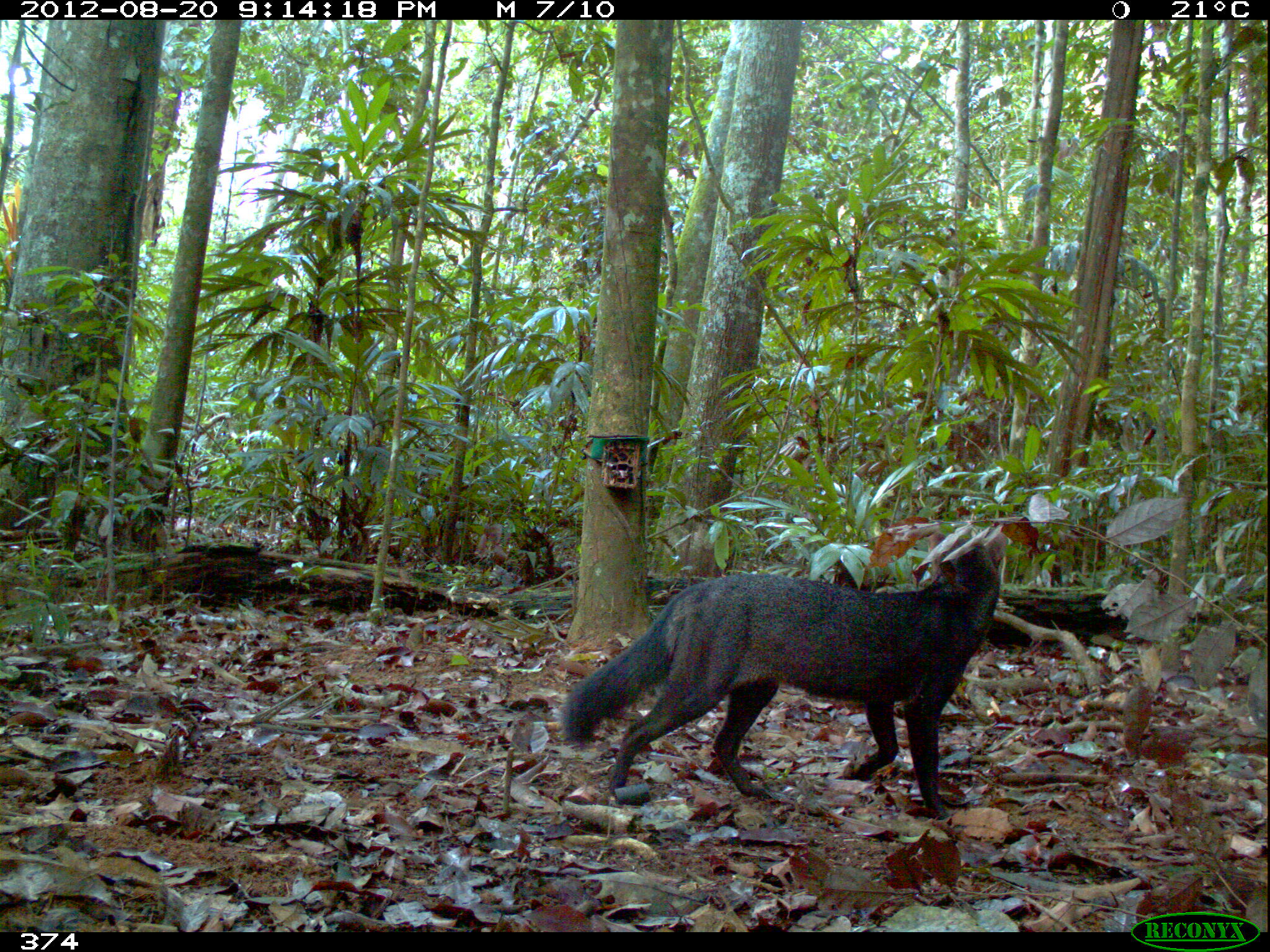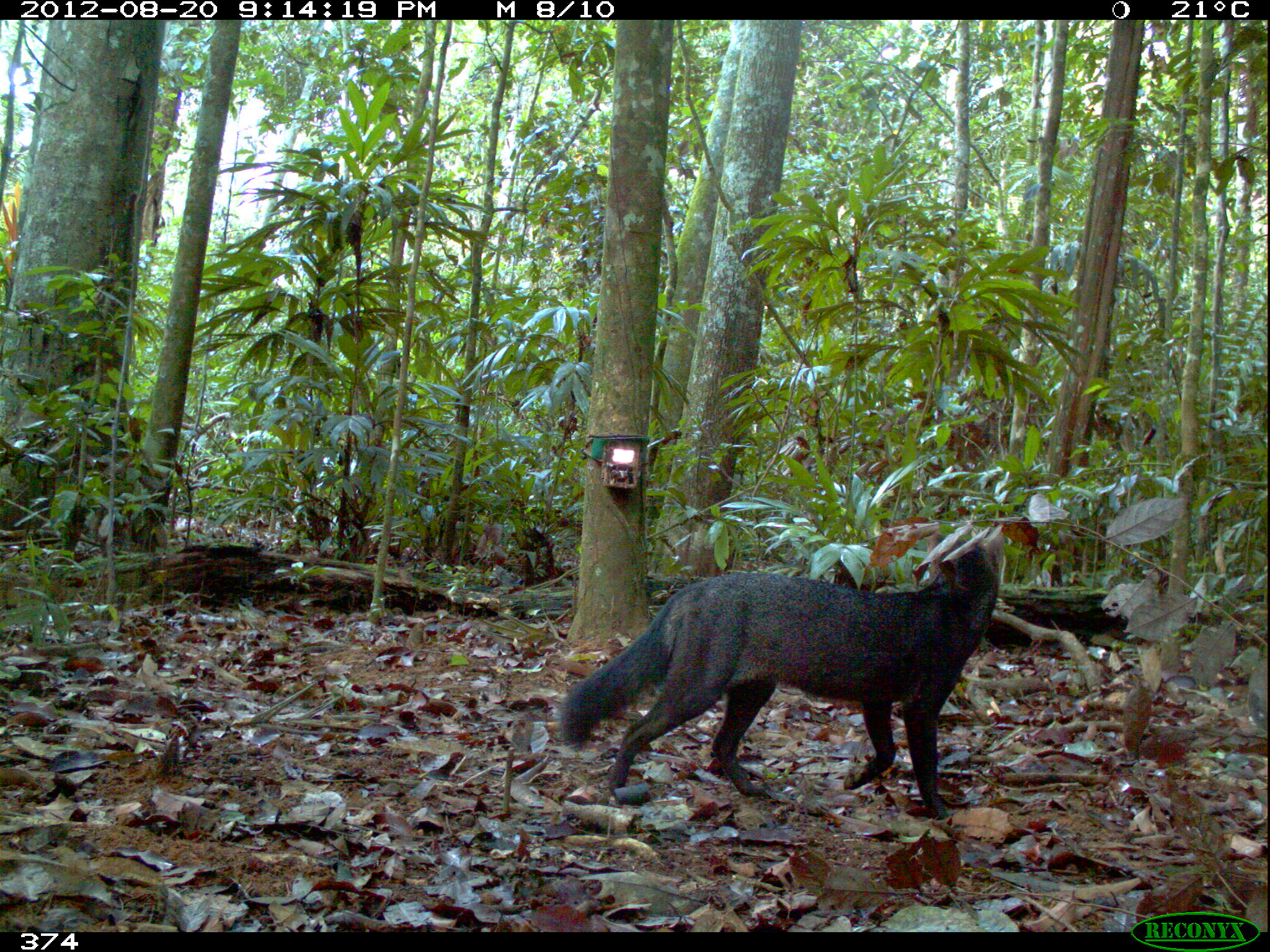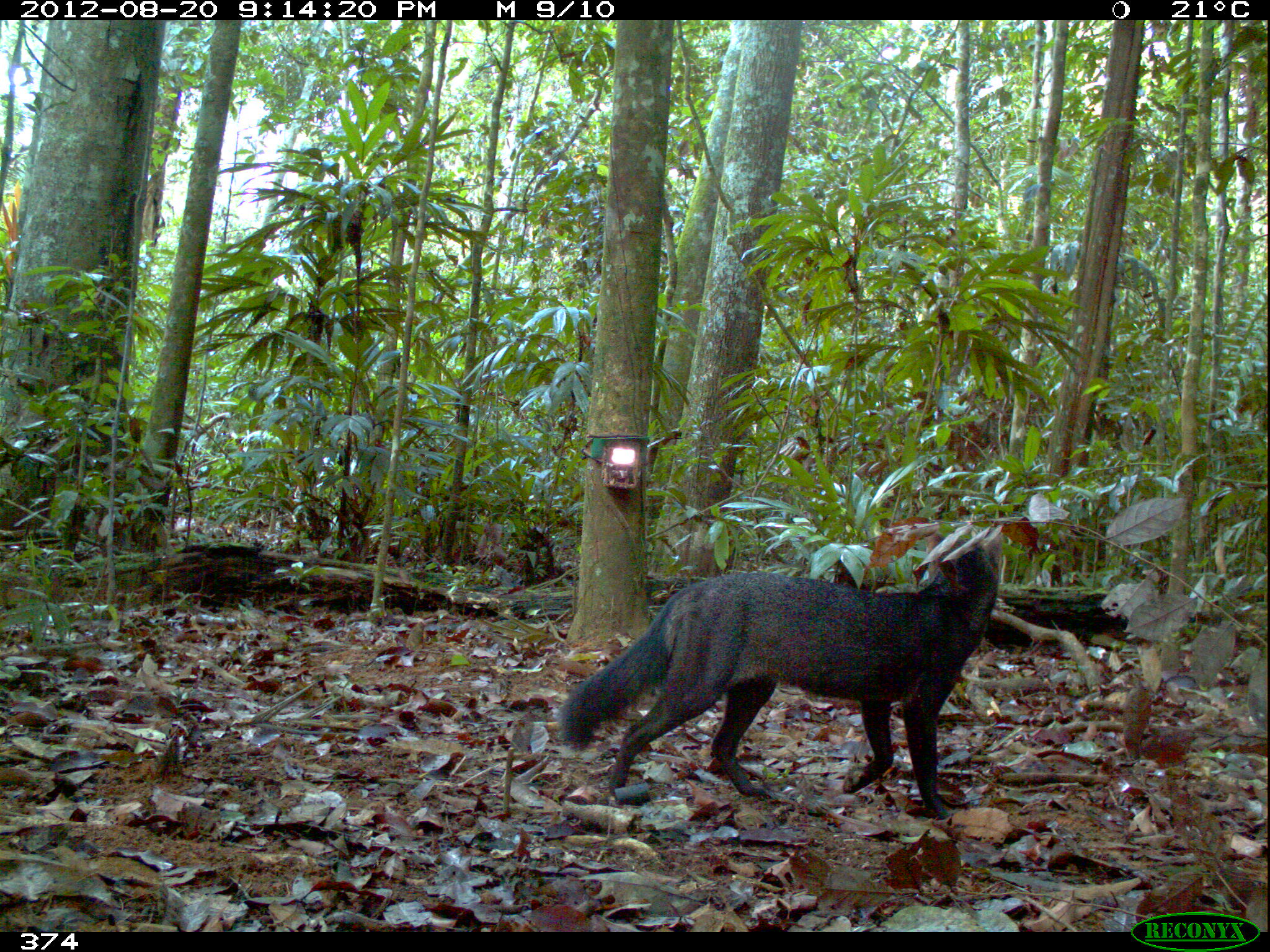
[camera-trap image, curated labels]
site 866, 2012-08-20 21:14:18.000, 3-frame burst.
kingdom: Animalia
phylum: Chordata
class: Mammalia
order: Carnivora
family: Canidae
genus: Atelocynus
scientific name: Atelocynus microtis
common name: short-eared dog